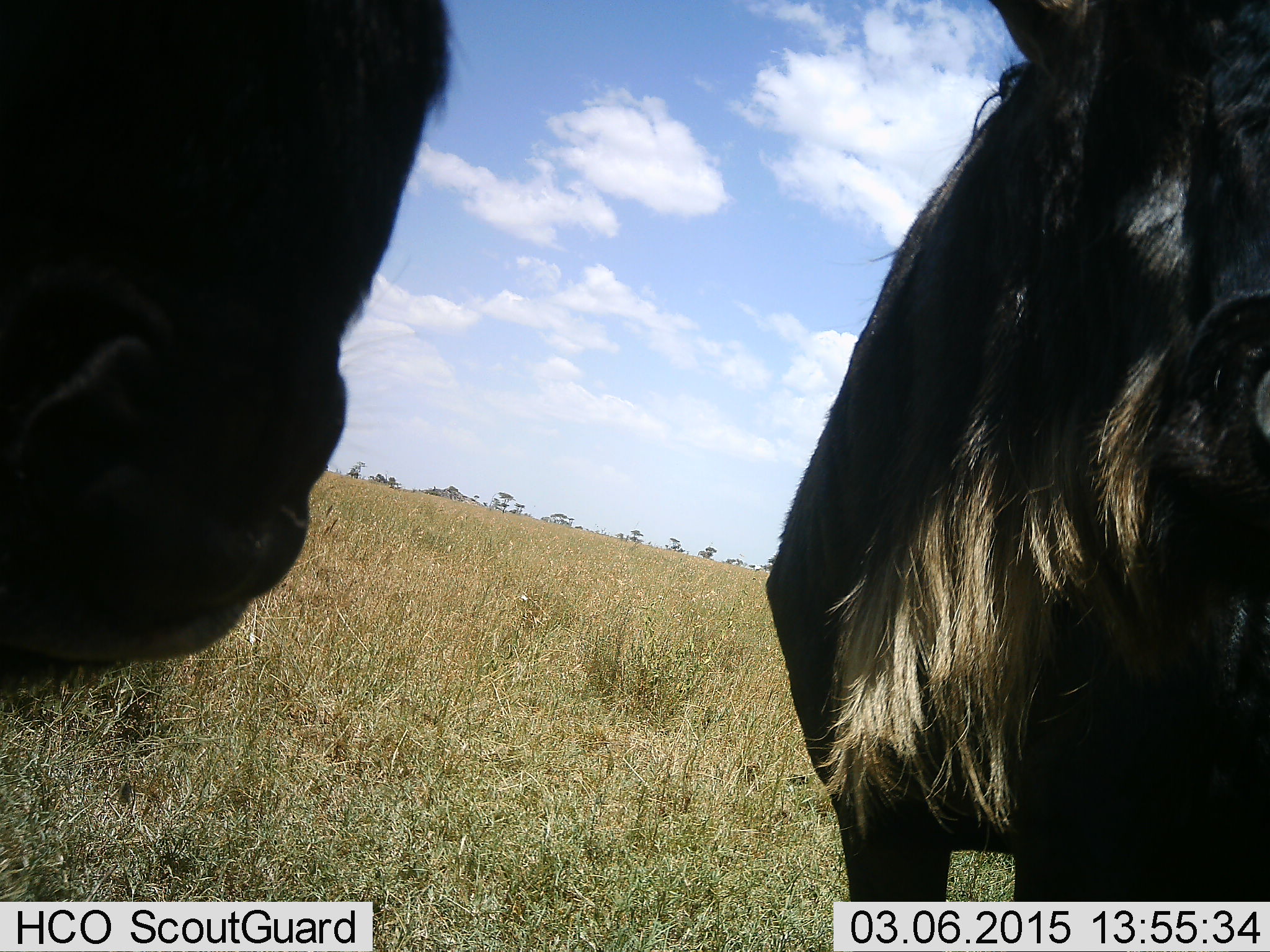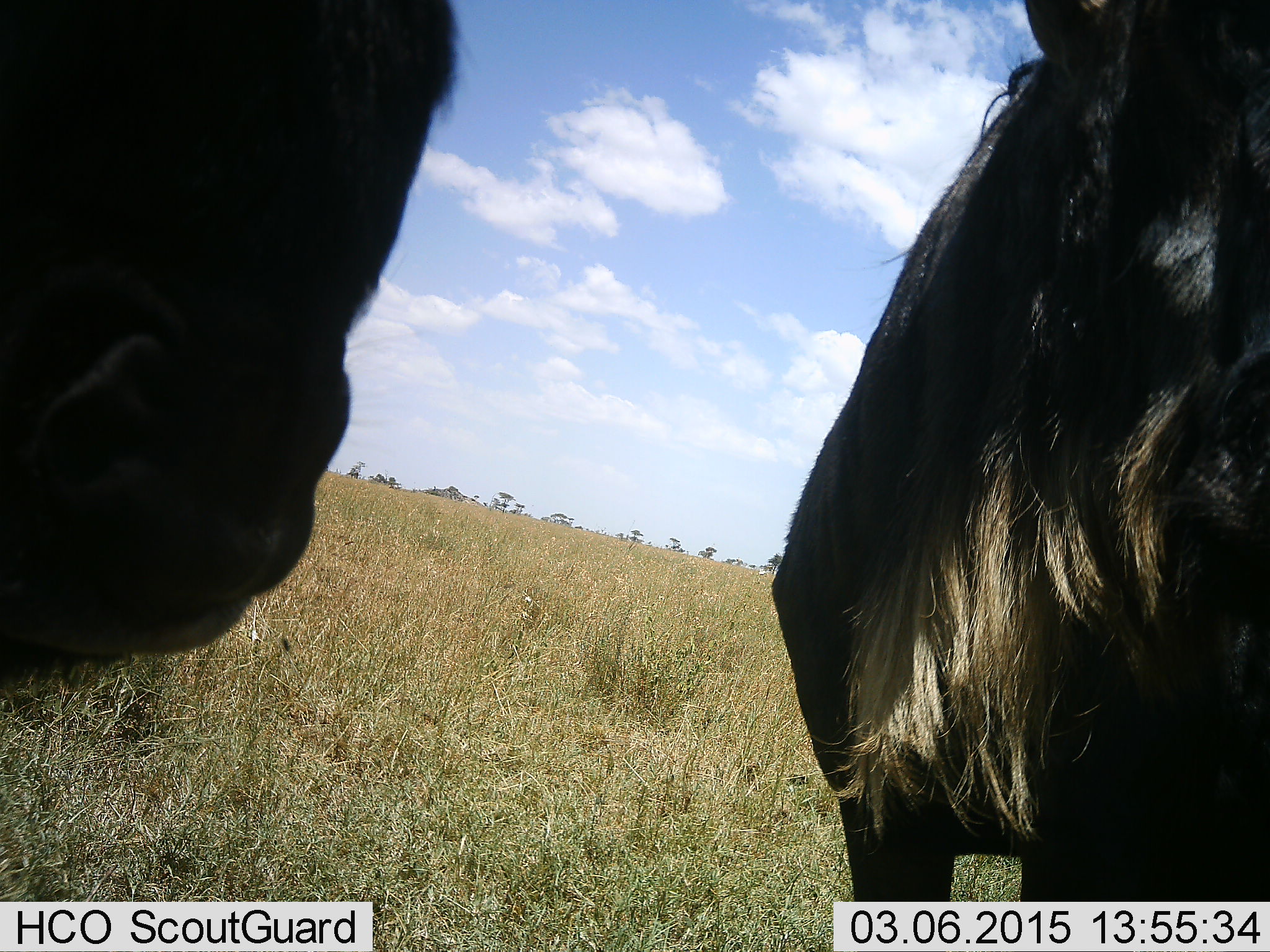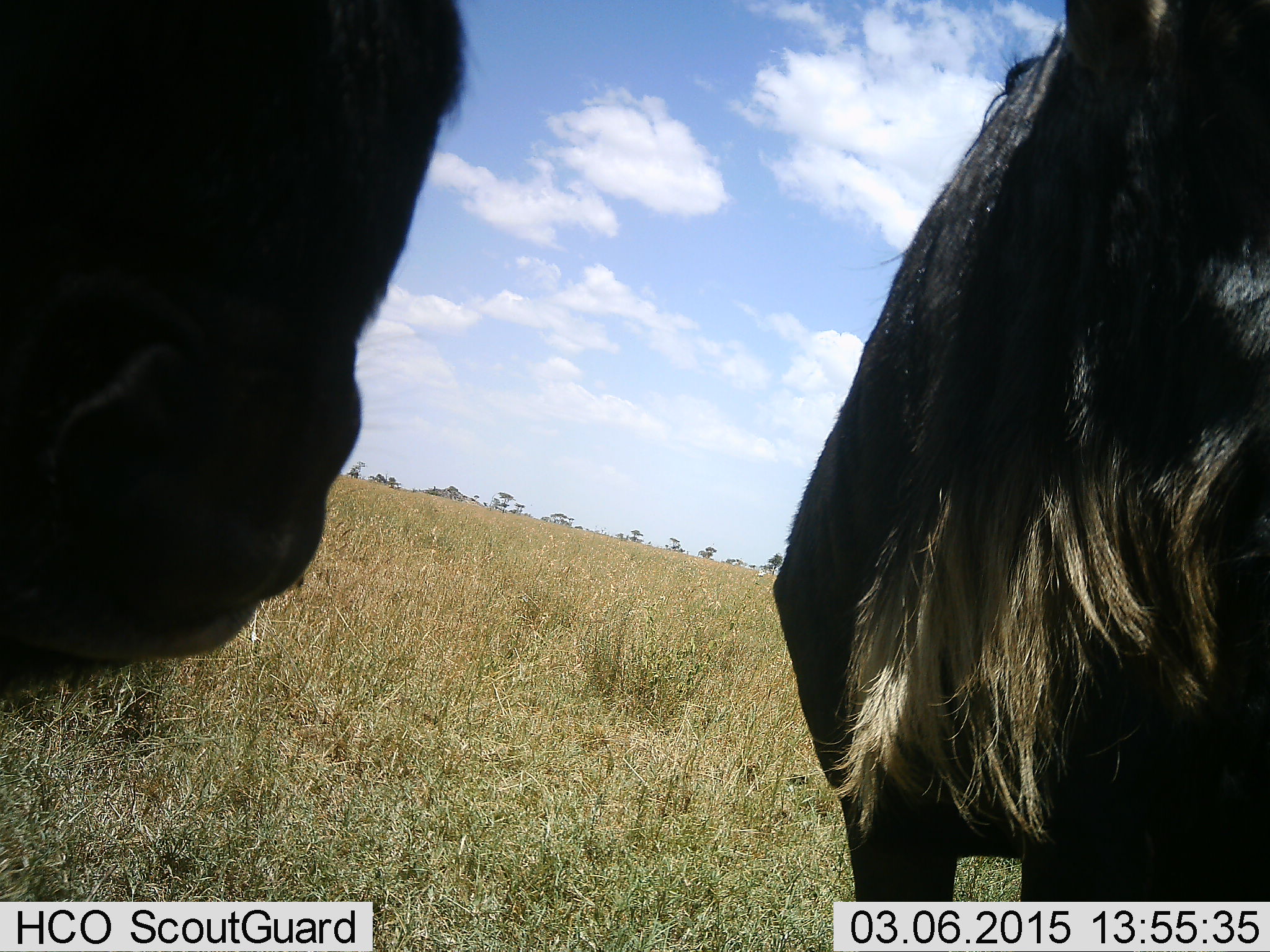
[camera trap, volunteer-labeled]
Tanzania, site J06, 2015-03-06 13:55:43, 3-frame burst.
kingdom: Animalia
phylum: Chordata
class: Mammalia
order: Artiodactyla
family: Bovidae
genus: Connochaetes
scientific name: Connochaetes taurinus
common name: blue wildebeest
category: wildebeest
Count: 2.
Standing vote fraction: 100%.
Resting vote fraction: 0%.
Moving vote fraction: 0%.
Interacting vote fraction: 0%.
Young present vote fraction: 0%.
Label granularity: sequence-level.